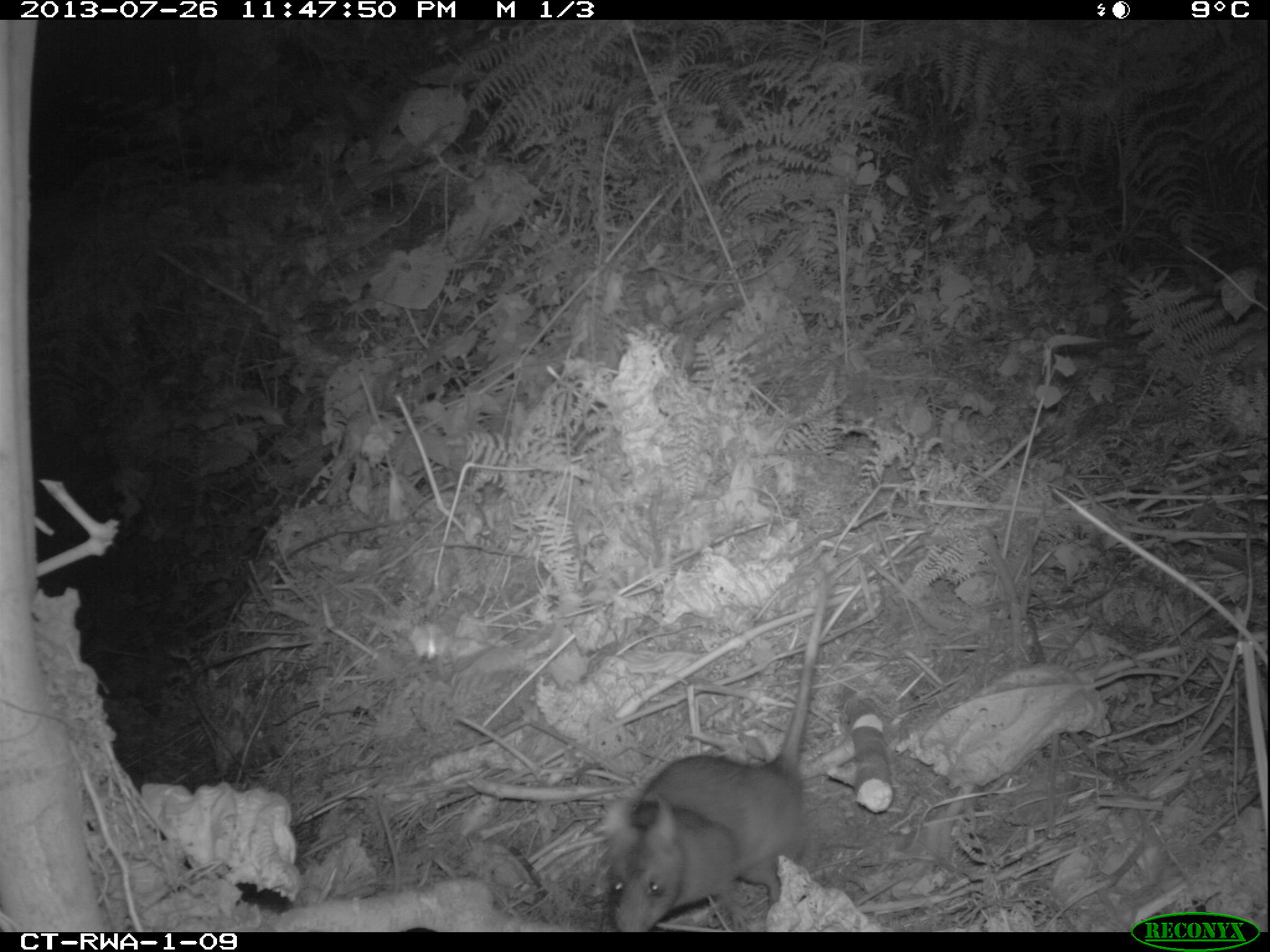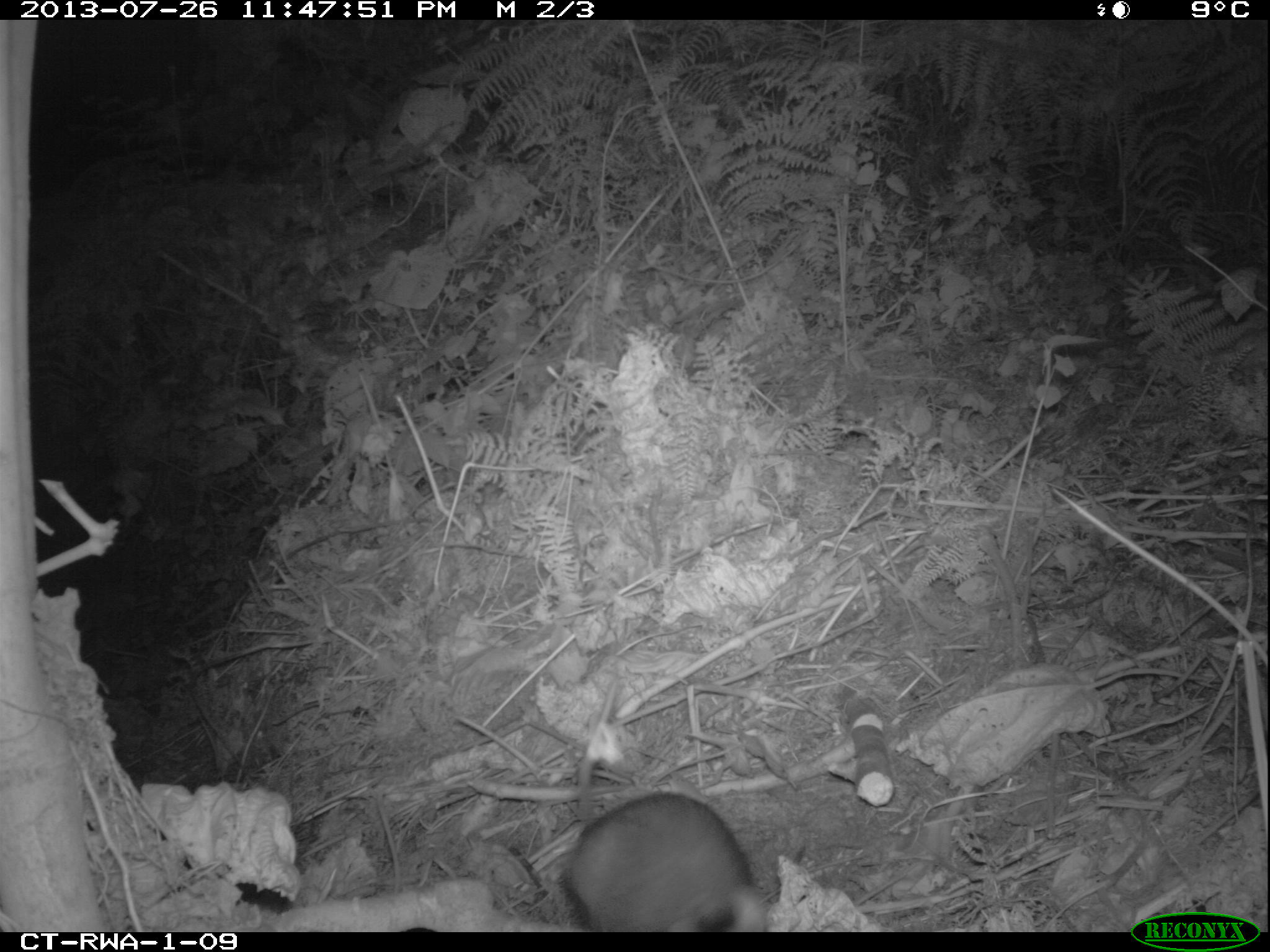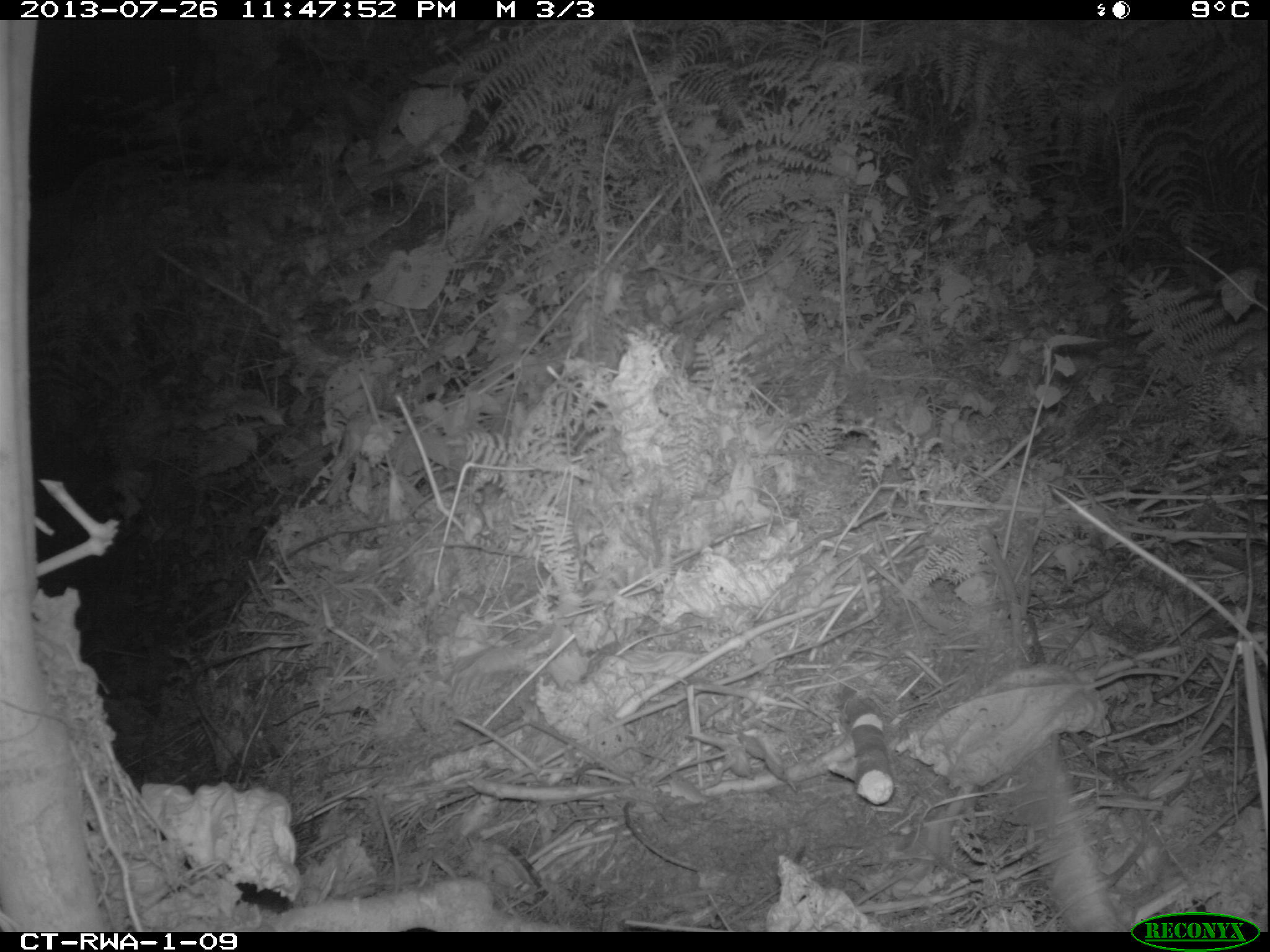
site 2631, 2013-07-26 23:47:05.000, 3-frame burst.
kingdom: Animalia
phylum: Chordata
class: Mammalia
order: Rodentia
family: Nesomyidae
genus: Cricetomys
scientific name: Cricetomys gambianus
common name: african giant pouched rat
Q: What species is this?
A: Cricetomys gambianus (african giant pouched rat).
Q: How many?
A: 1.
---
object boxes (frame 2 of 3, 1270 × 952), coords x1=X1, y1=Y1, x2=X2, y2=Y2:
cricetomys gambianus: x1=557, y1=677, x2=771, y2=932